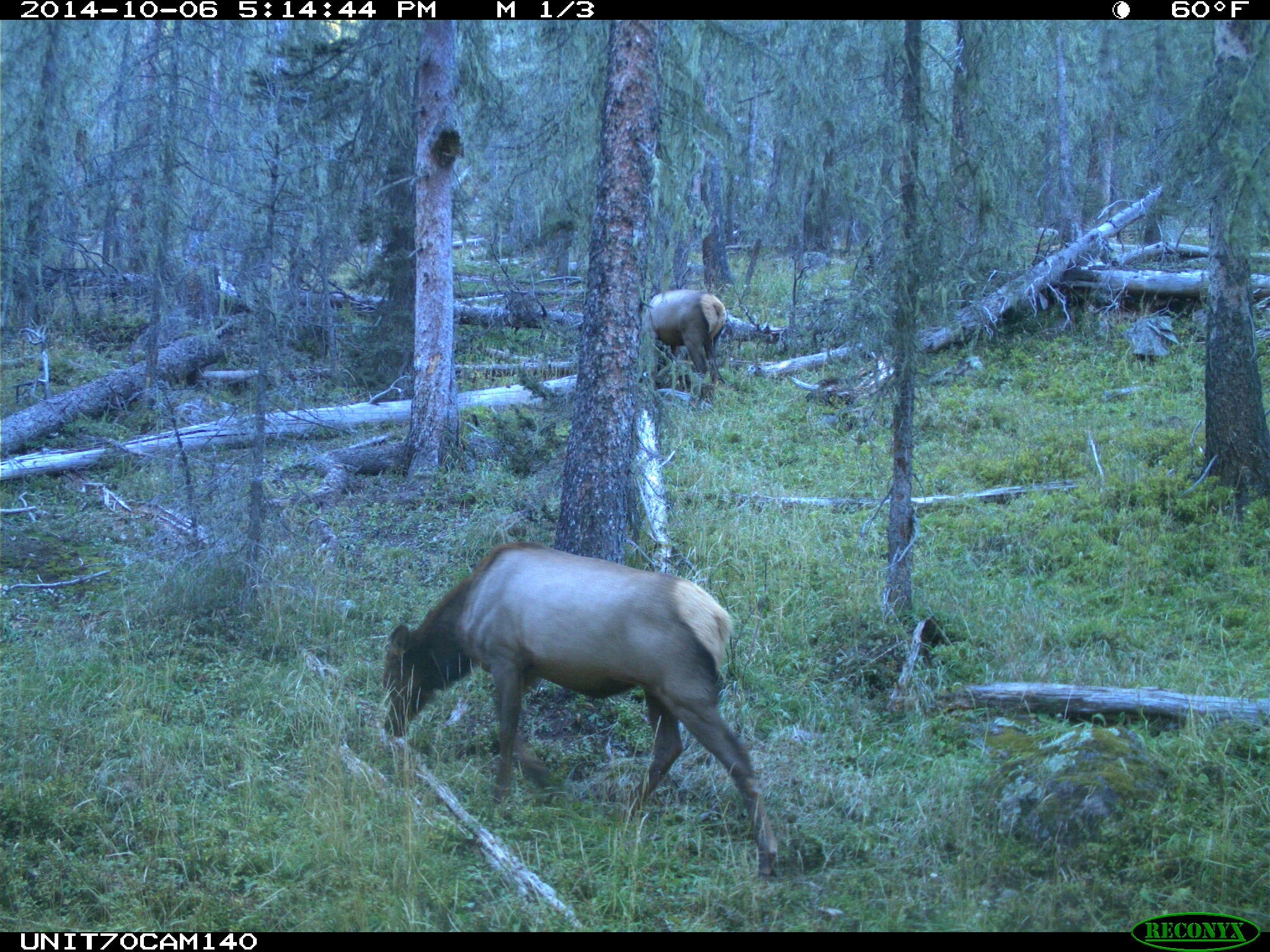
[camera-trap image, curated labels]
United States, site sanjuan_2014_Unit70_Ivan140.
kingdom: Animalia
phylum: Chordata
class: Mammalia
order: Artiodactyla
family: Cervidae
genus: Cervus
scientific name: Cervus elaphus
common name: red deer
Cervus elaphus (red deer).